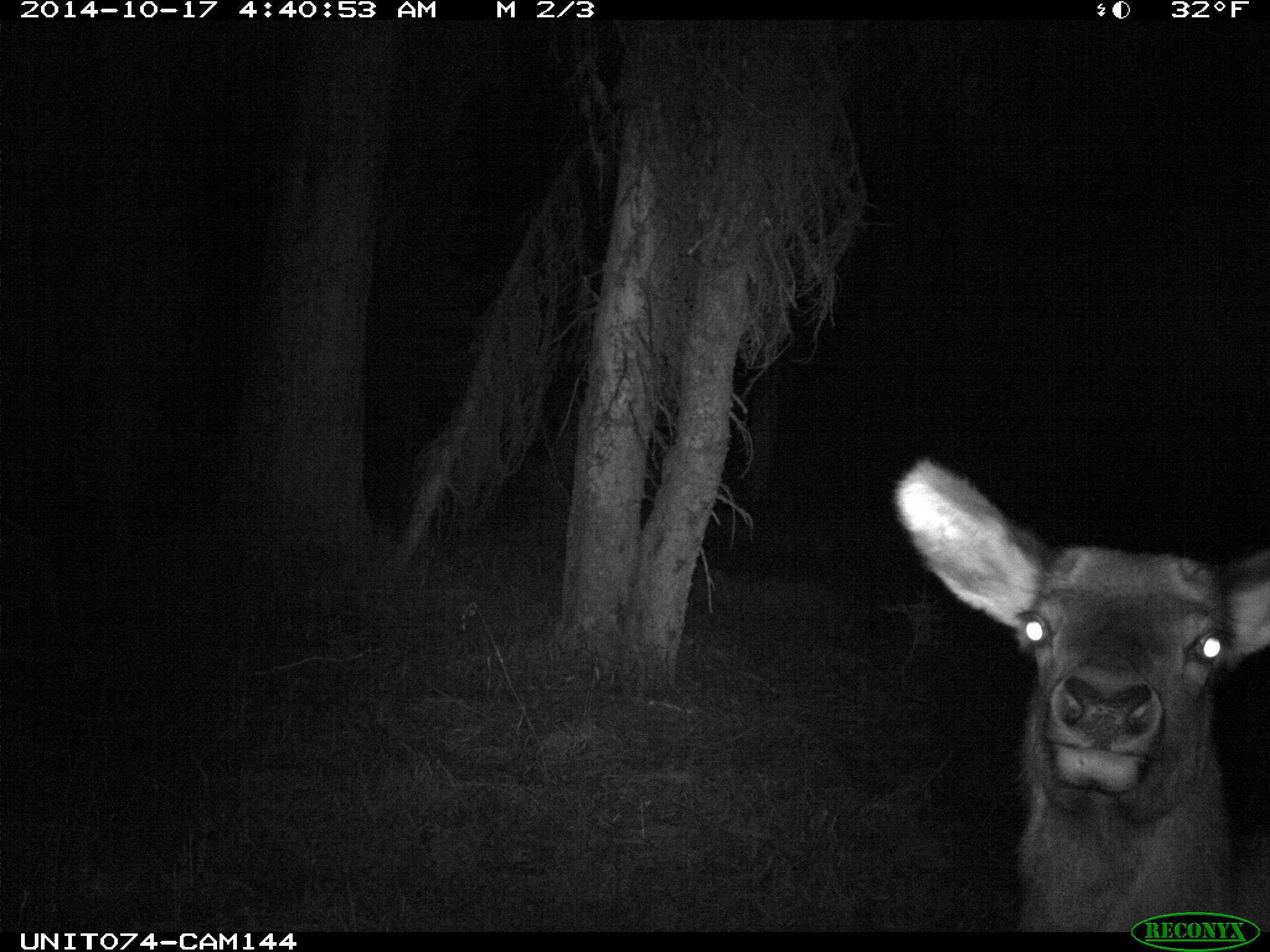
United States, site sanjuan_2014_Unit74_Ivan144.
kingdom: Animalia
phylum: Chordata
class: Mammalia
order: Artiodactyla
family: Cervidae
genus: Cervus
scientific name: Cervus elaphus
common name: red deer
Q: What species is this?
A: Cervus elaphus (red deer).